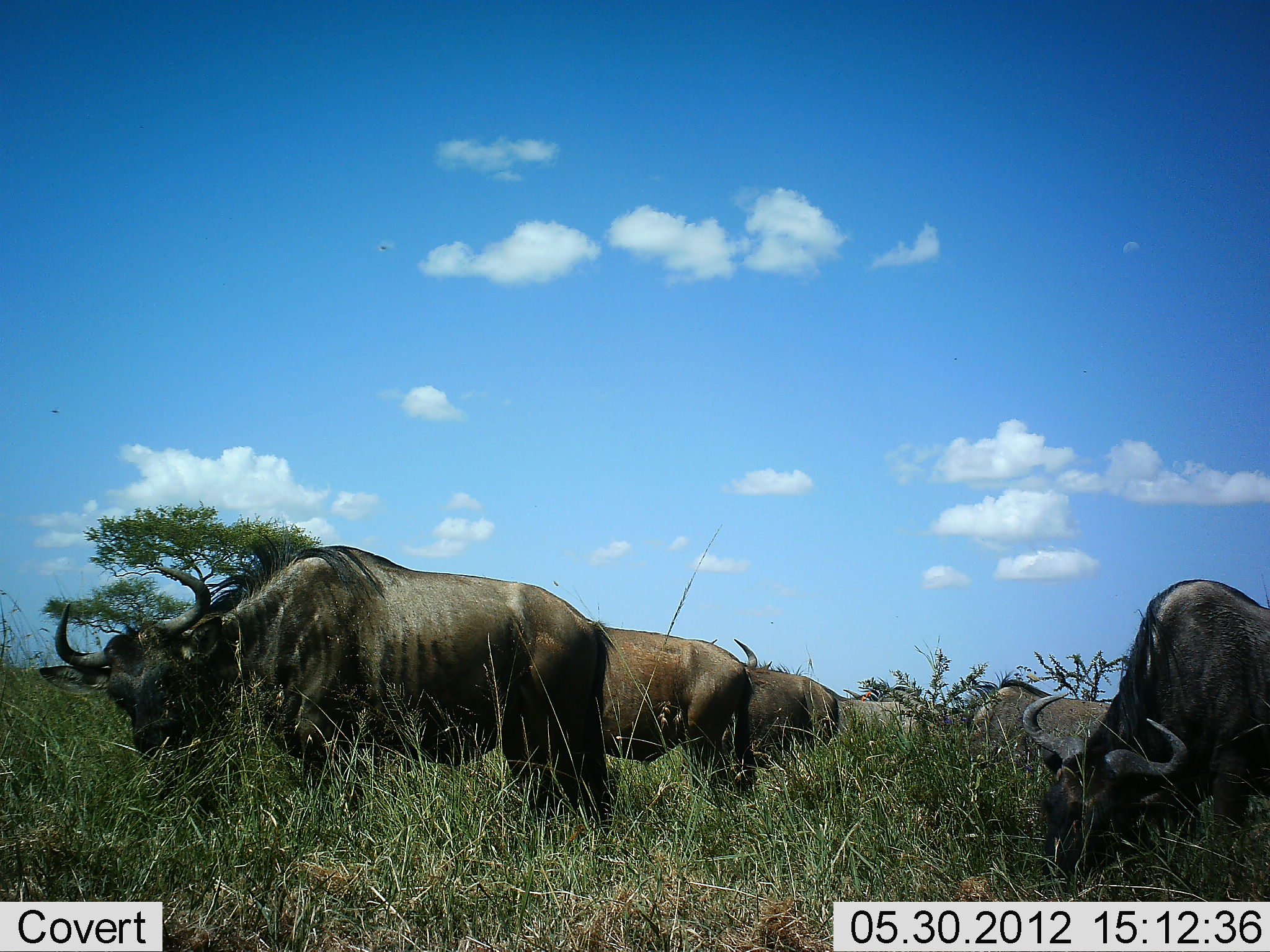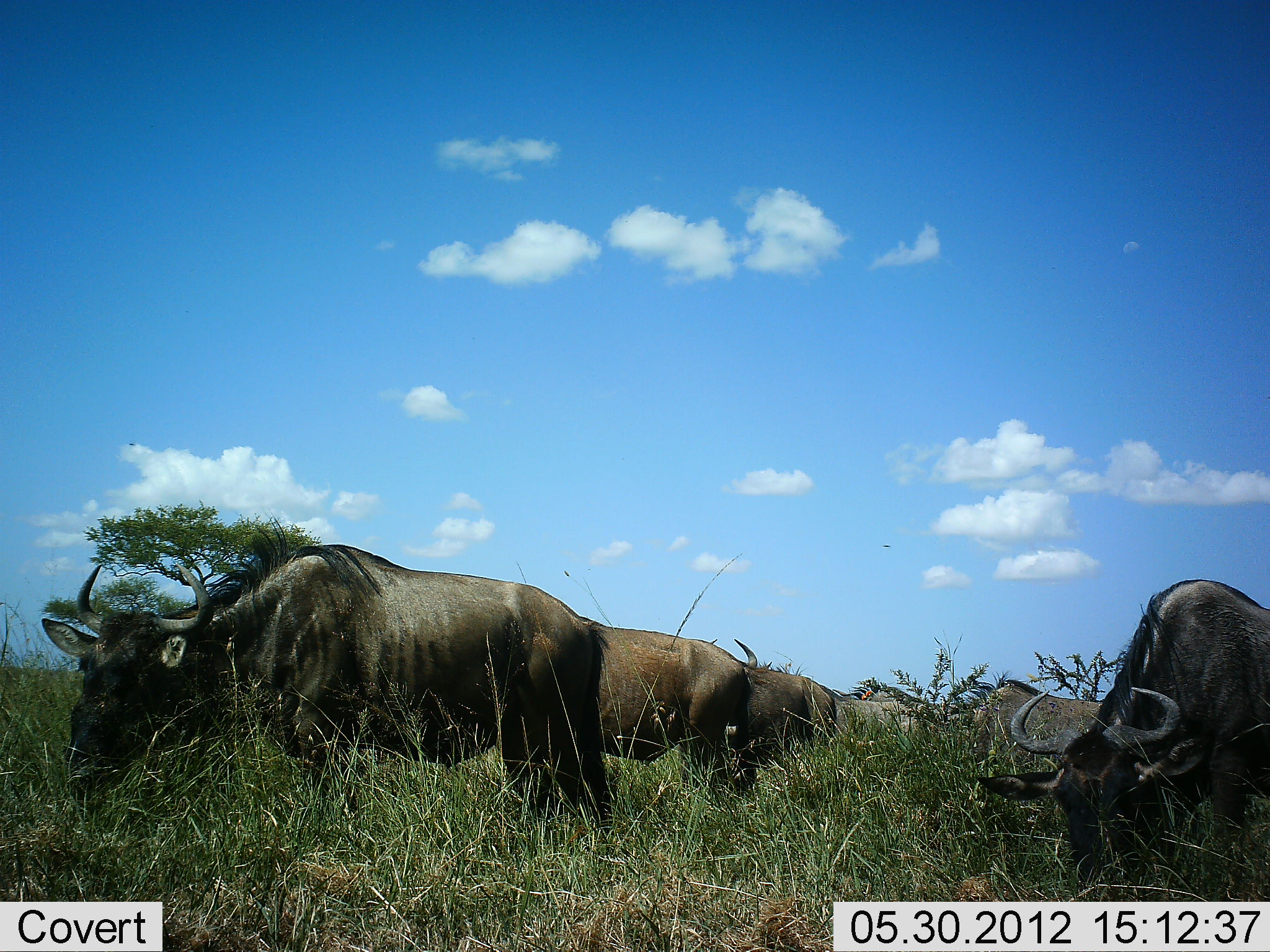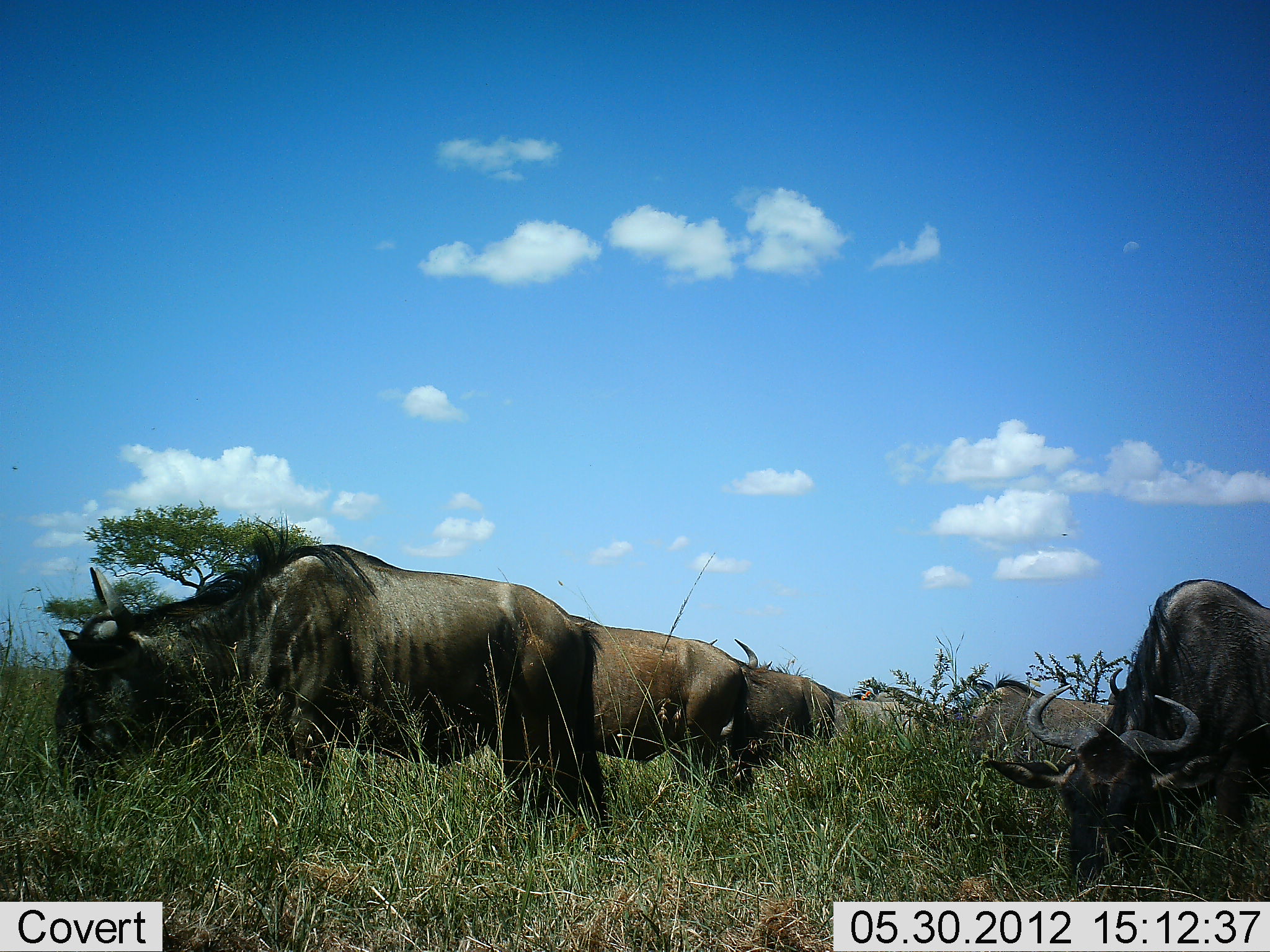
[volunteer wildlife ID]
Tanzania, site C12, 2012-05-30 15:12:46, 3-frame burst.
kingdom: Animalia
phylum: Chordata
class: Mammalia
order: Artiodactyla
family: Bovidae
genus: Connochaetes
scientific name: Connochaetes taurinus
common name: blue wildebeest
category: wildebeest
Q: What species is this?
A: Wildebeest (blue wildebeest) (Connochaetes taurinus).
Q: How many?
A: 6.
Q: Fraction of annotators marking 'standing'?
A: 40%.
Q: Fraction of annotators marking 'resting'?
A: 0%.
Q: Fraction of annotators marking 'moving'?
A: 10%.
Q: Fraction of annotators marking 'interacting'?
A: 0%.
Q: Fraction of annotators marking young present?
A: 0%.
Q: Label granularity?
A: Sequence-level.